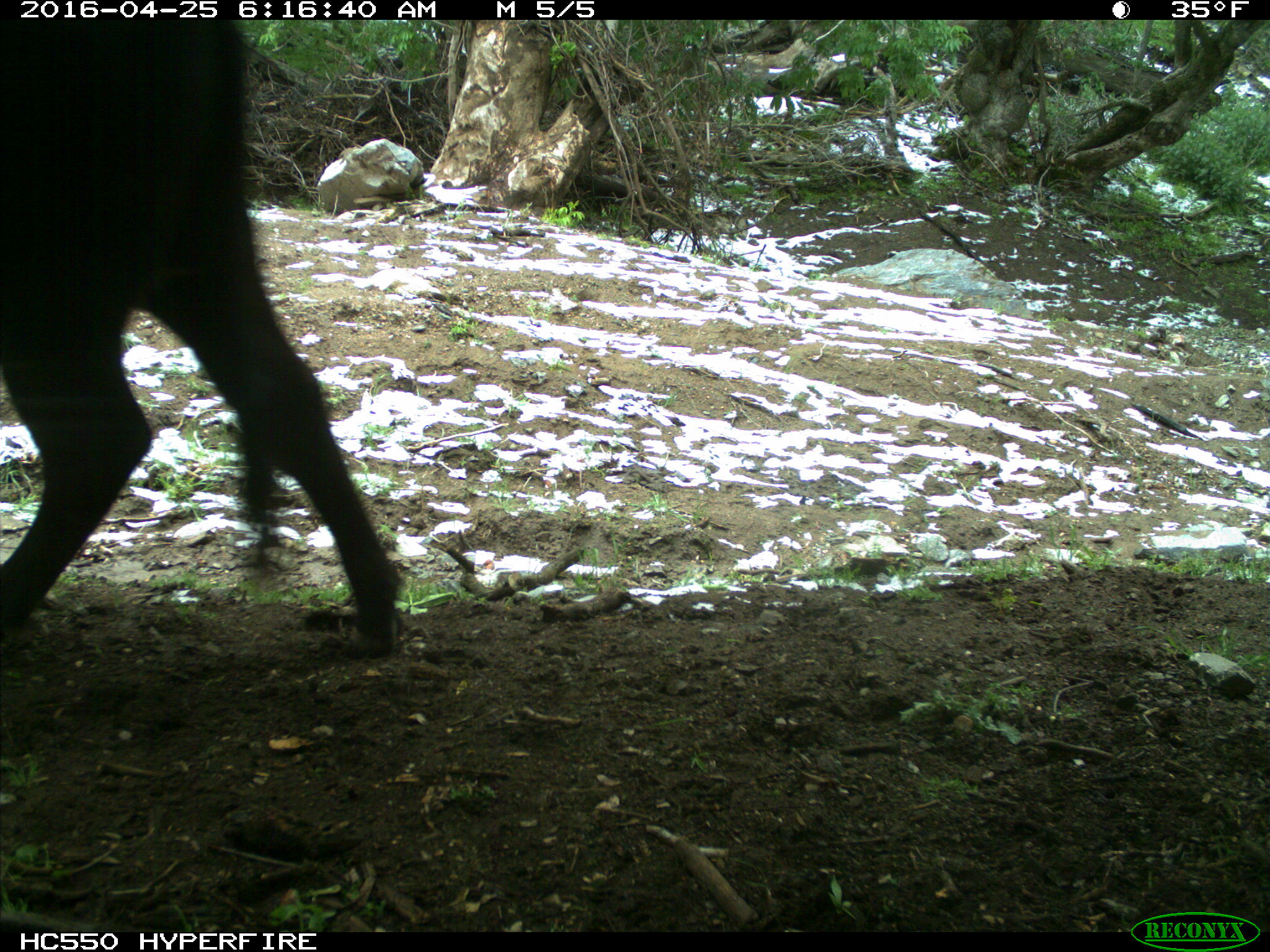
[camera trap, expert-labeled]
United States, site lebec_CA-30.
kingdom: Animalia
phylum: Chordata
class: Mammalia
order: Artiodactyla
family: Bovidae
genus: Bos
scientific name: Bos taurus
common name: domestic cow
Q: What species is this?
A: Bos taurus (domestic cow).